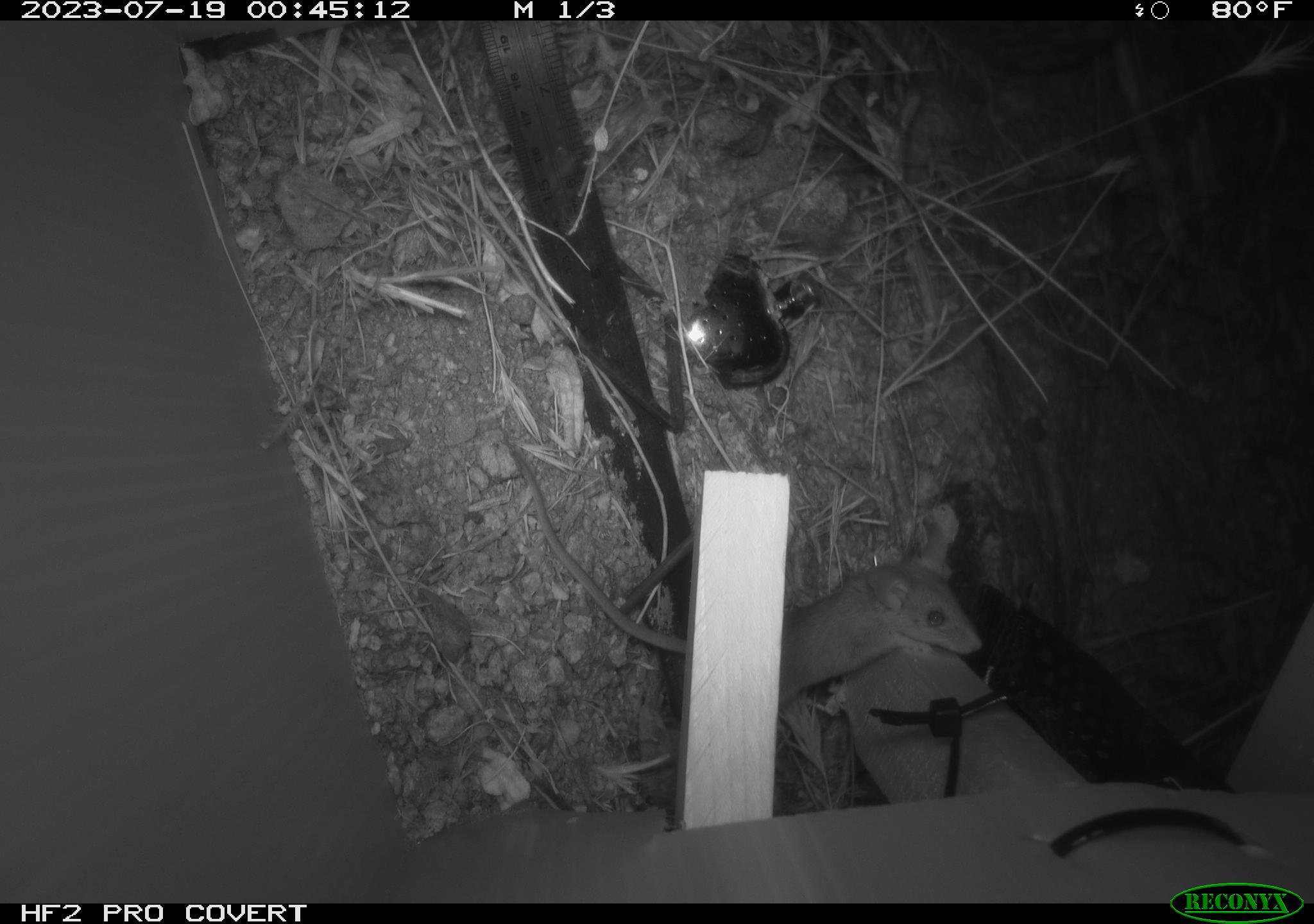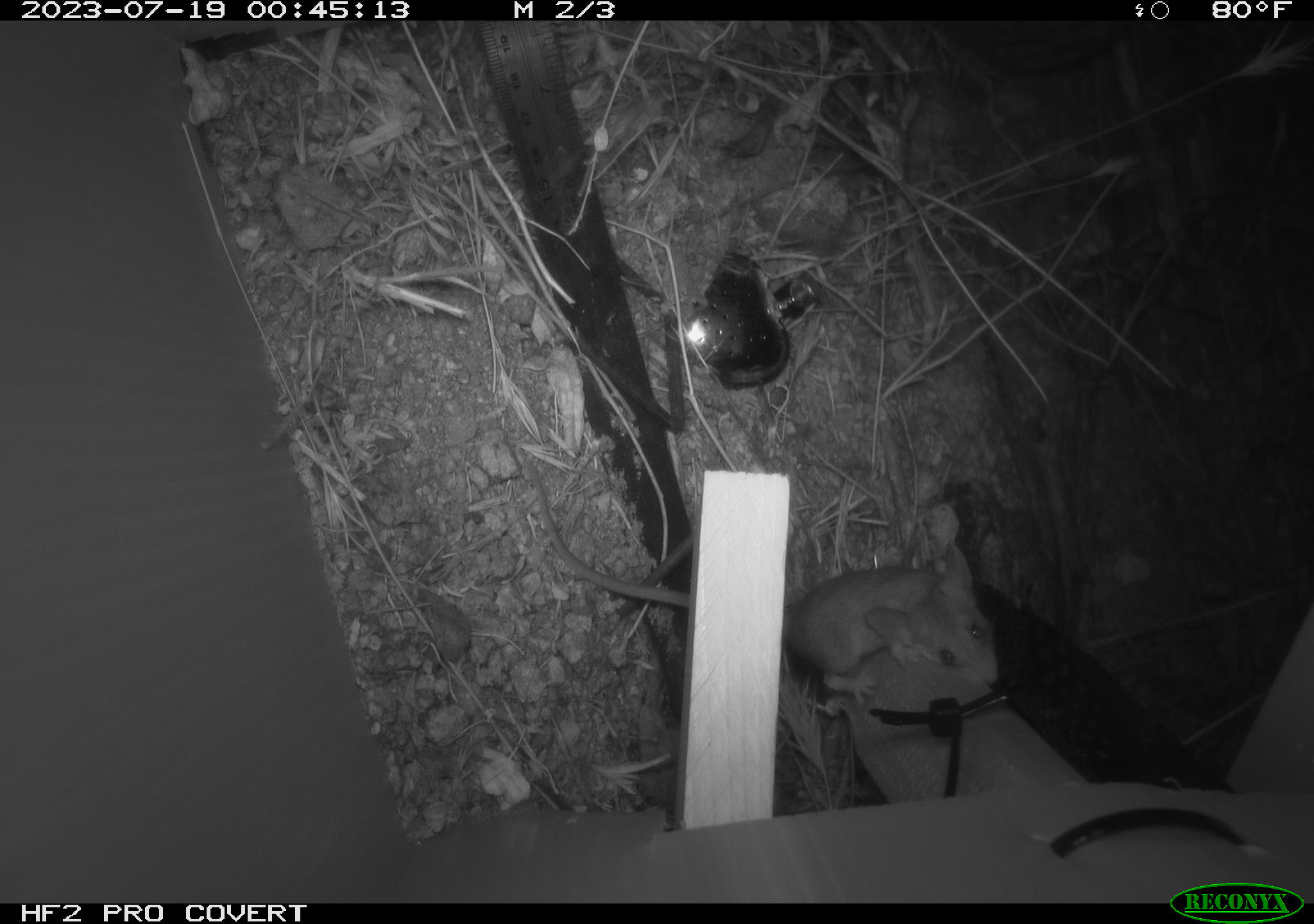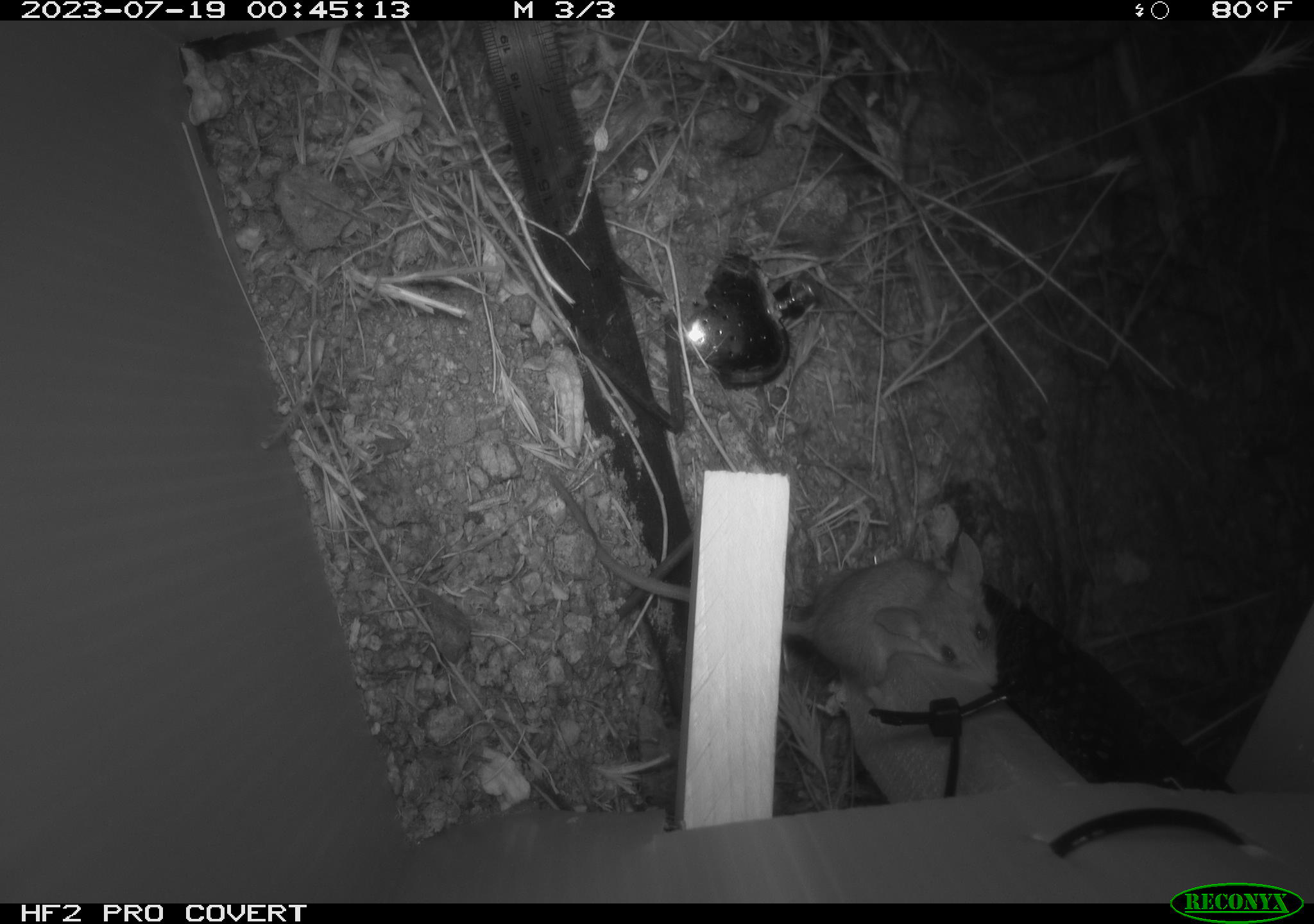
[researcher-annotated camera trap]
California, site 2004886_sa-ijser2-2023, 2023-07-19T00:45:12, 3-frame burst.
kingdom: Animalia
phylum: Chordata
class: Mammalia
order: Rodentia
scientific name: Rodentia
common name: mouse species